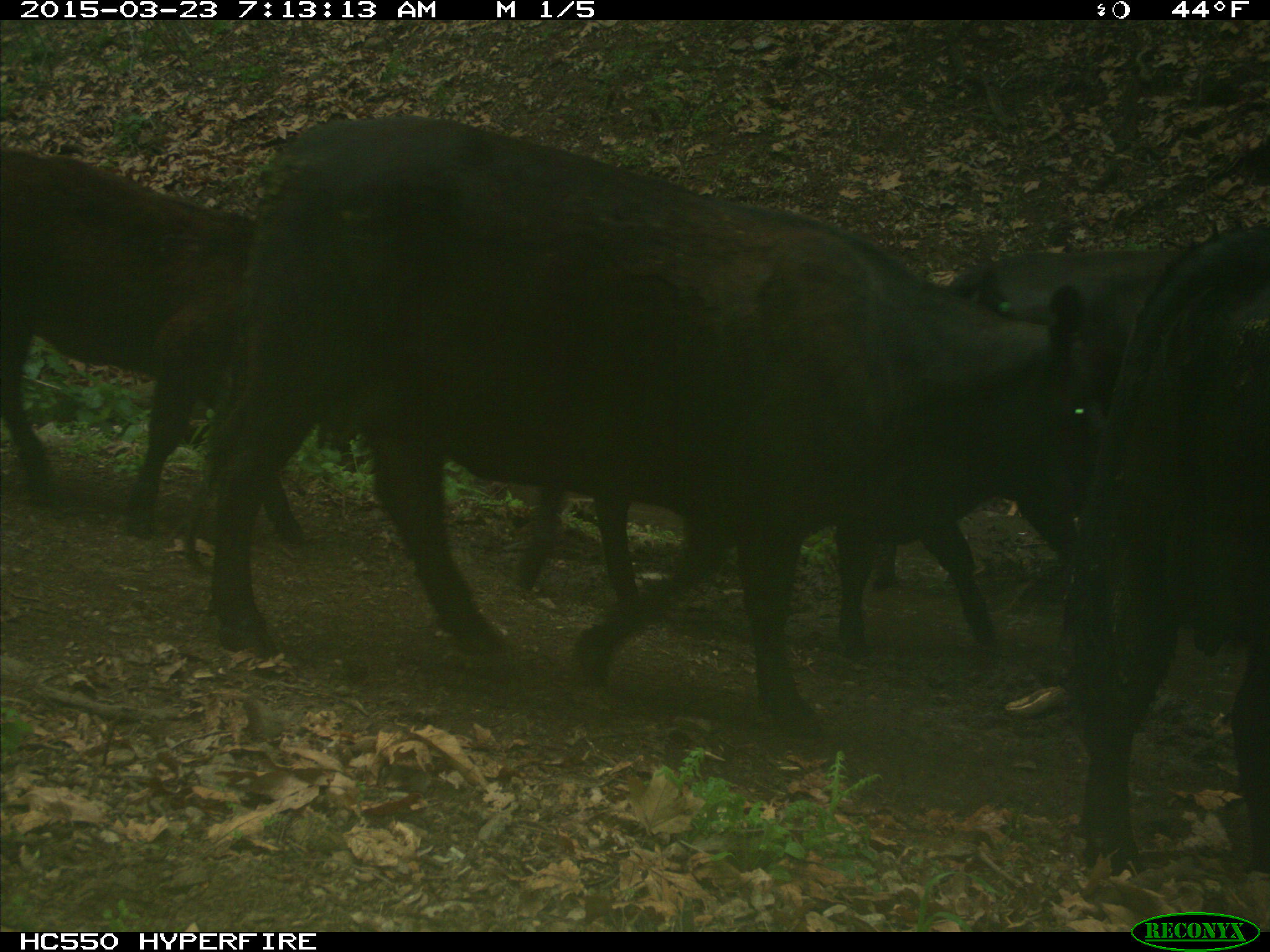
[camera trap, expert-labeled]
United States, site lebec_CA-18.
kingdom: Animalia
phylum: Chordata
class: Mammalia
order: Artiodactyla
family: Bovidae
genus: Bos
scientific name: Bos taurus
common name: domestic cow